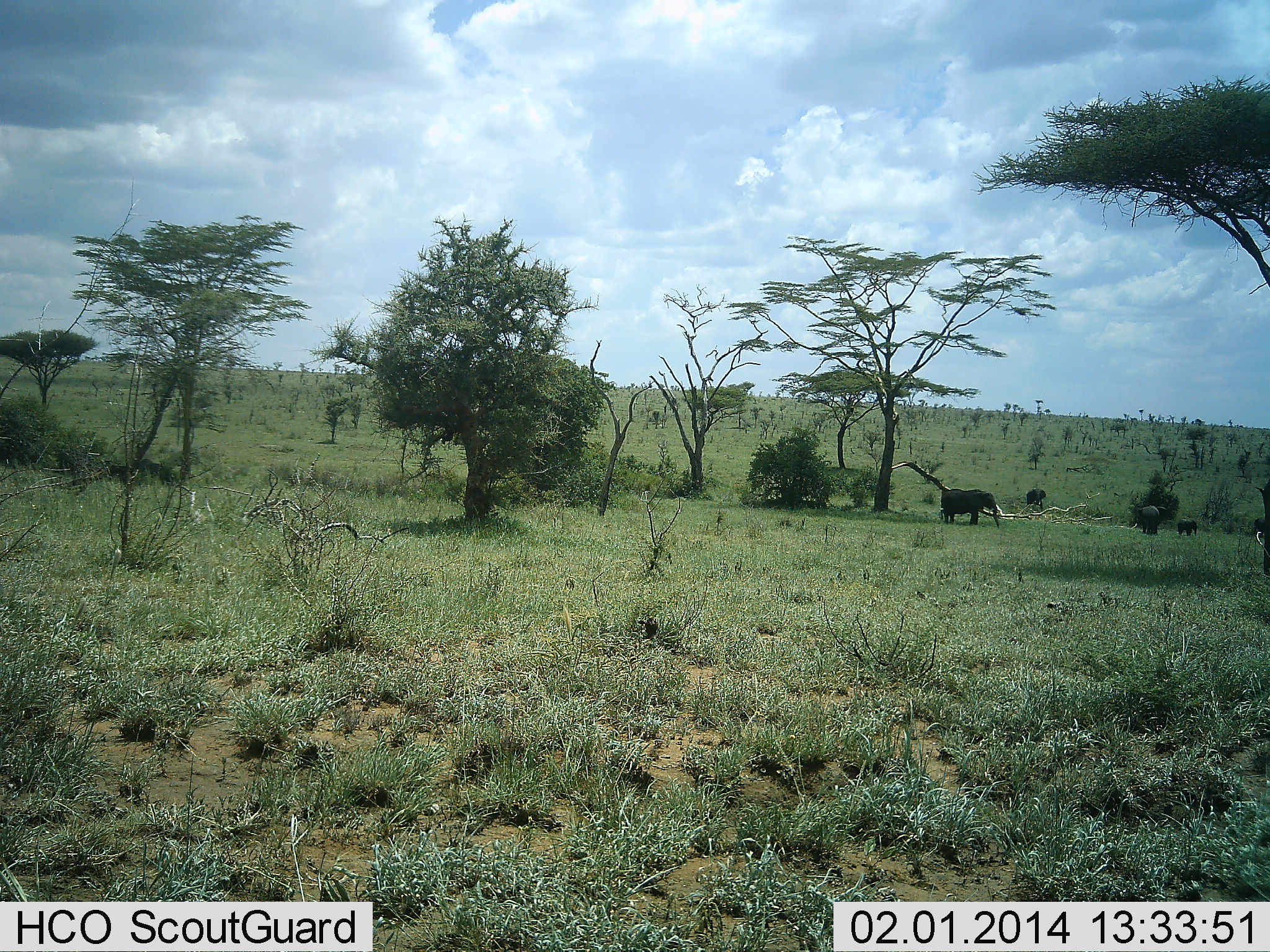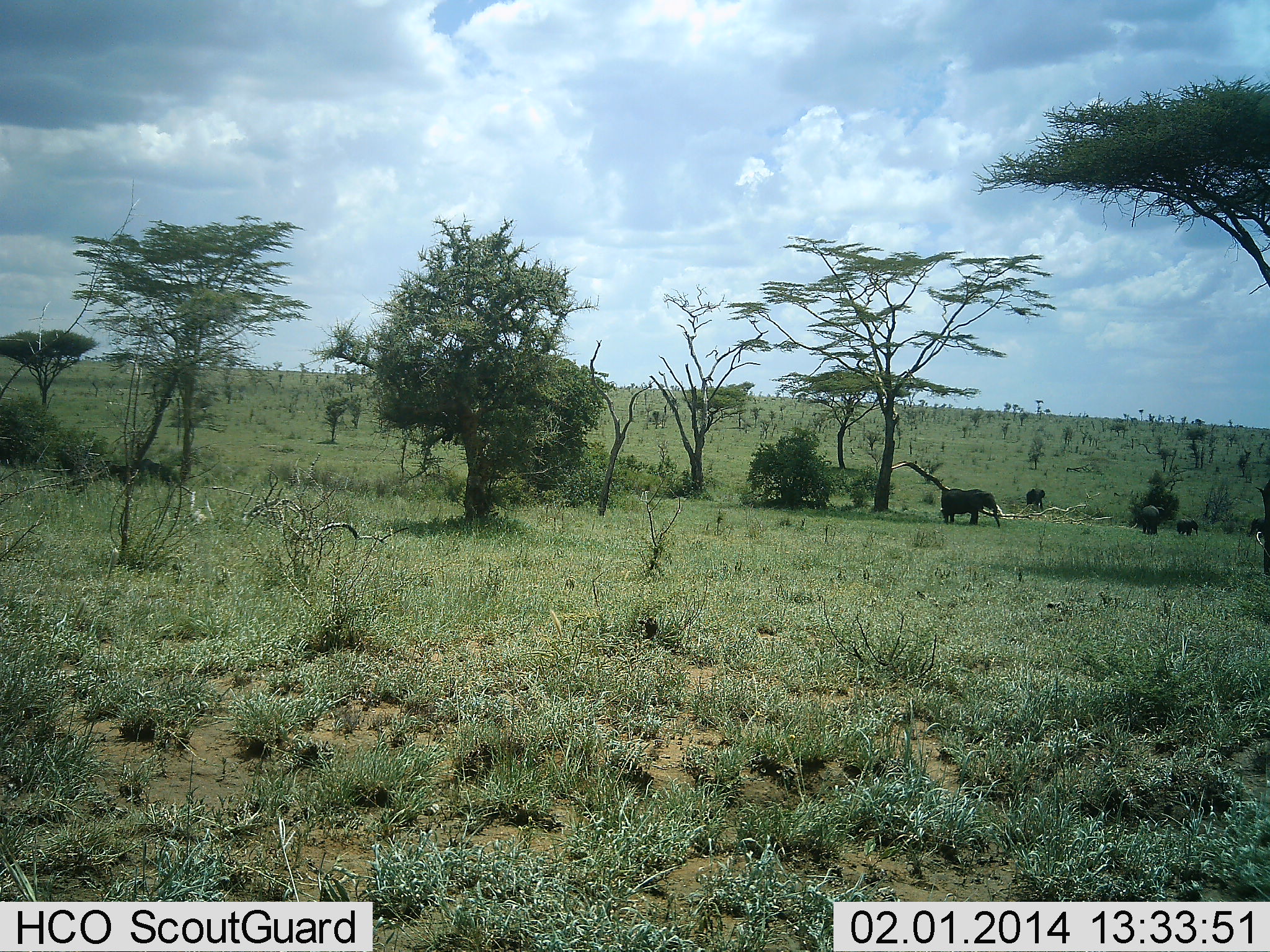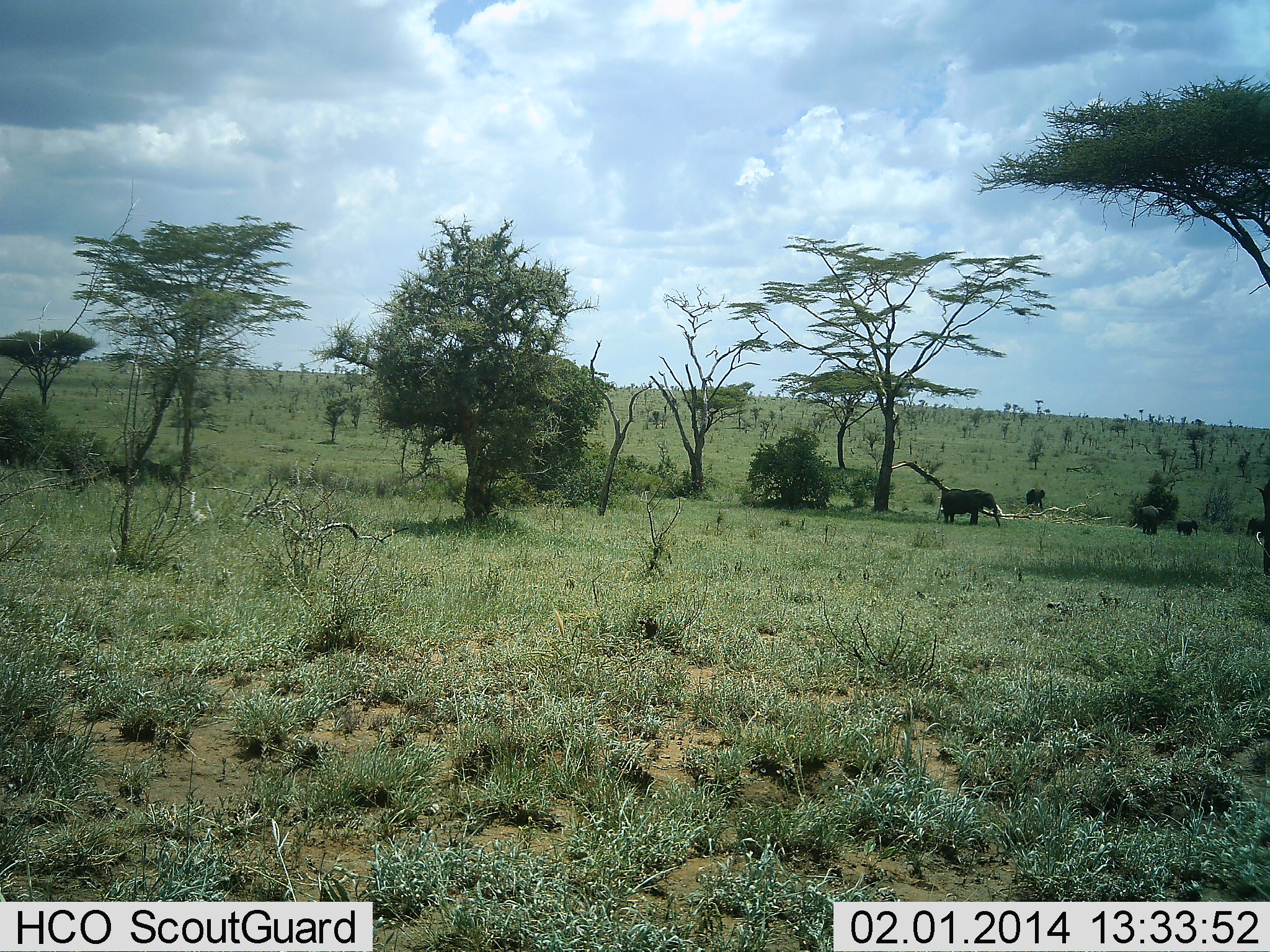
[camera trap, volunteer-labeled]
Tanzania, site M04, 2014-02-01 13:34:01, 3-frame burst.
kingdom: Animalia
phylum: Chordata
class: Mammalia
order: Proboscidea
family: Elephantidae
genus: Loxodonta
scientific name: Loxodonta africana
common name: african bush elephant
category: elephant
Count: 4.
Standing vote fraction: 100%.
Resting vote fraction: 0%.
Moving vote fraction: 10%.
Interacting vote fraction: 0%.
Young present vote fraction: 10%.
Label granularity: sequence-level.